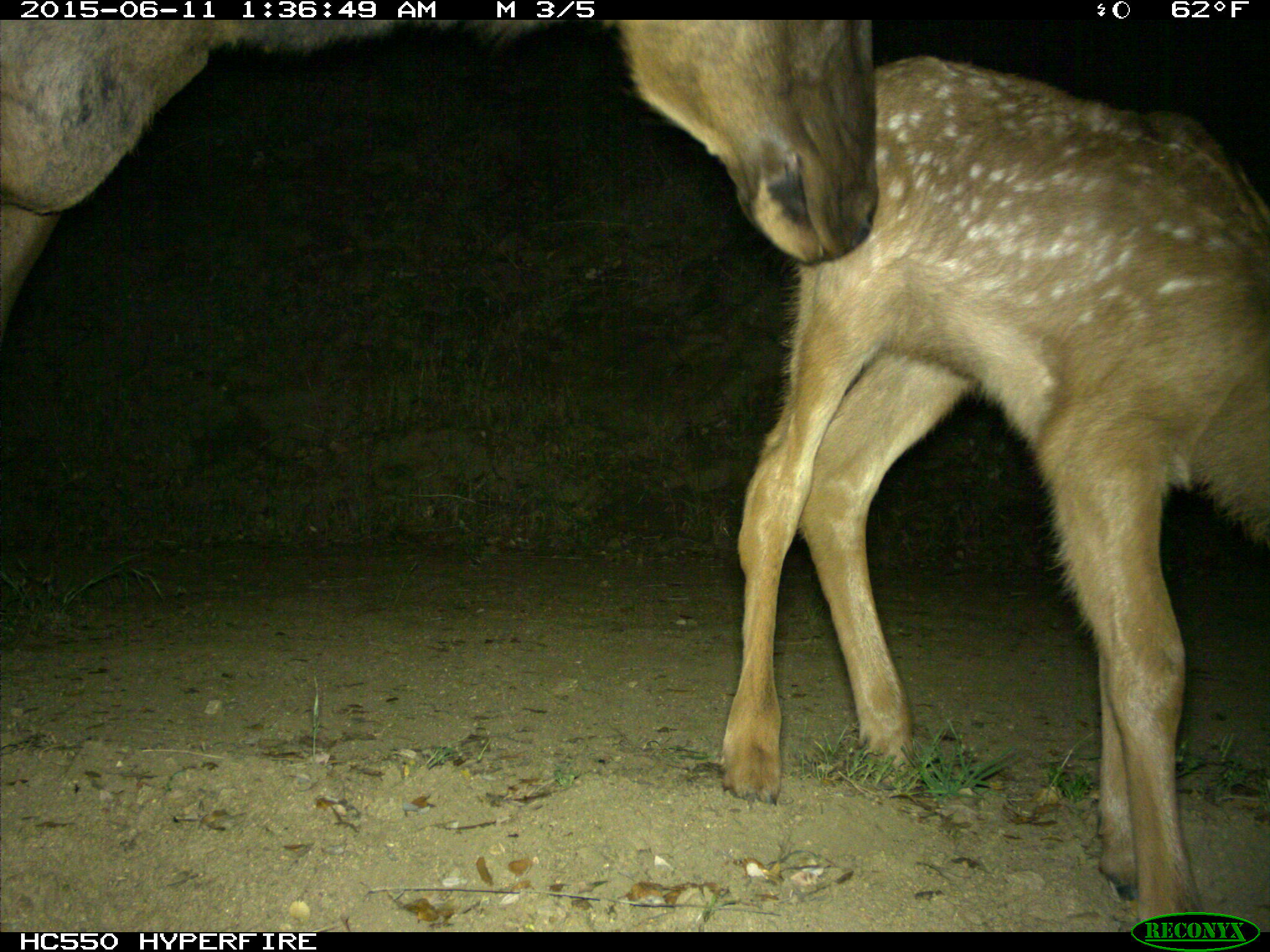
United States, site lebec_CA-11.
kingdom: Animalia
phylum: Chordata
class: Mammalia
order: Artiodactyla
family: Cervidae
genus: Cervus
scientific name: Cervus canadensis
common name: elk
Cervus canadensis (elk).